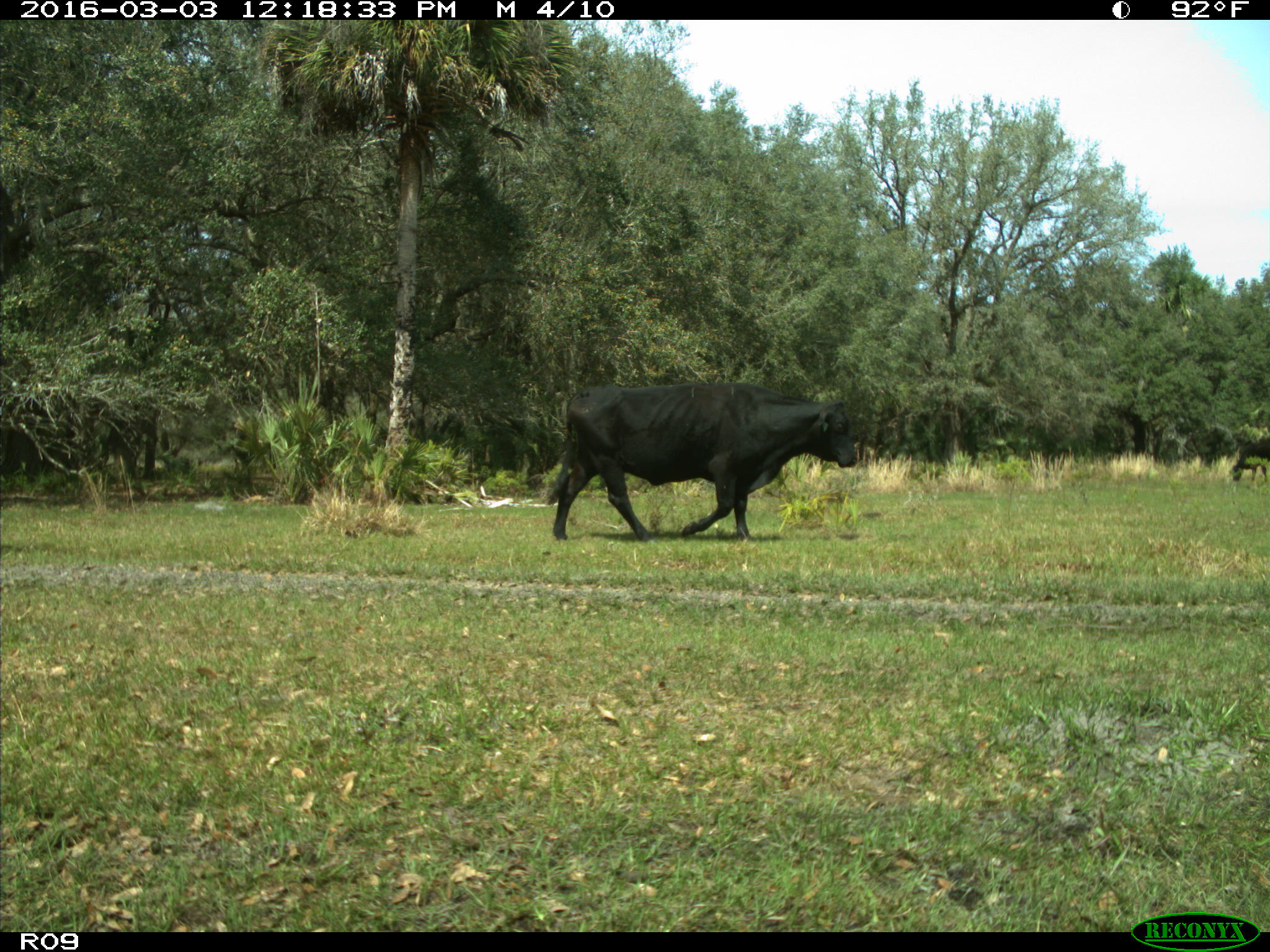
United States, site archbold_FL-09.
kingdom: Animalia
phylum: Chordata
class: Mammalia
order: Artiodactyla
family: Bovidae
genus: Bos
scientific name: Bos taurus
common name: domestic cow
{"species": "Bos taurus (domestic cow)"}